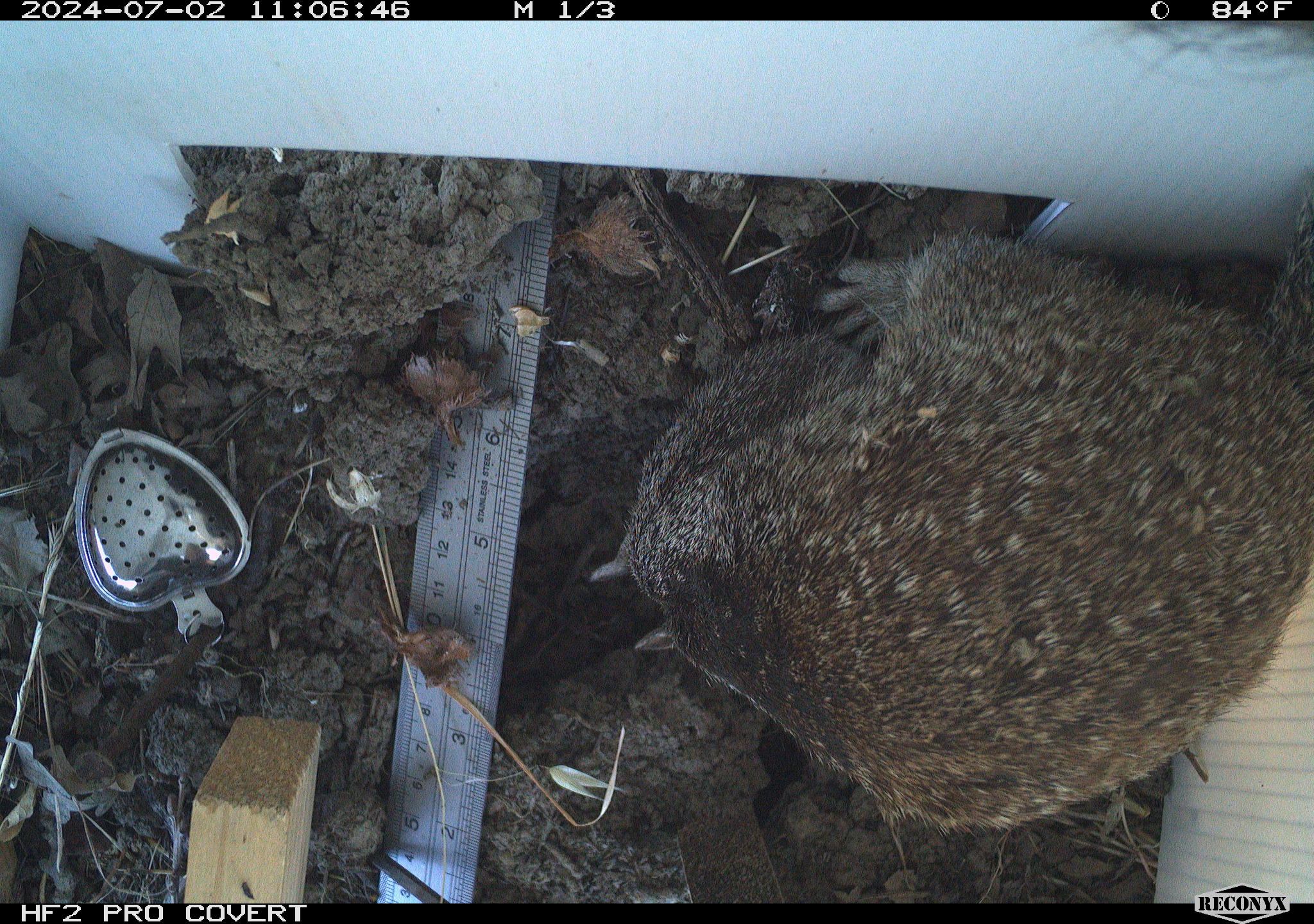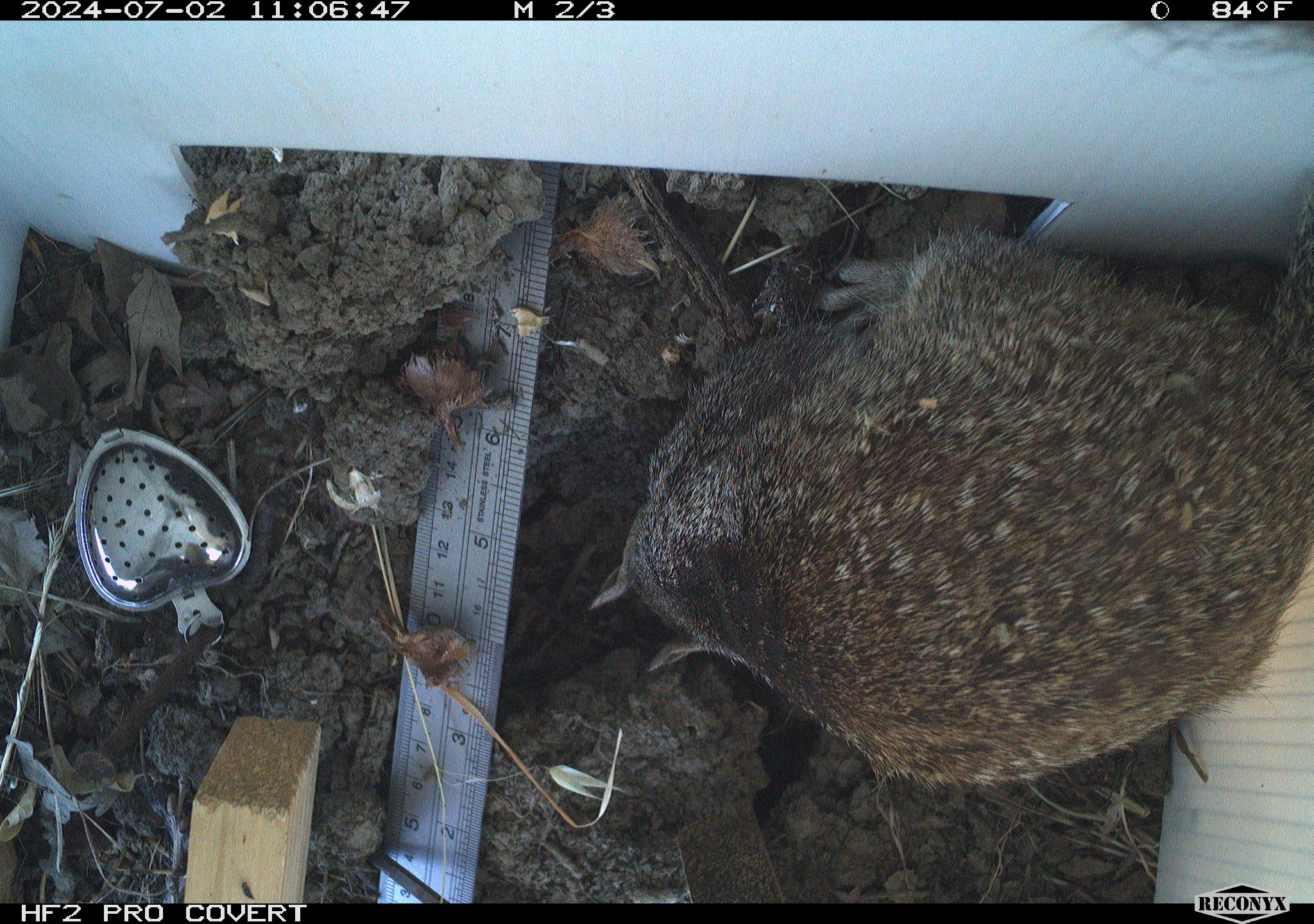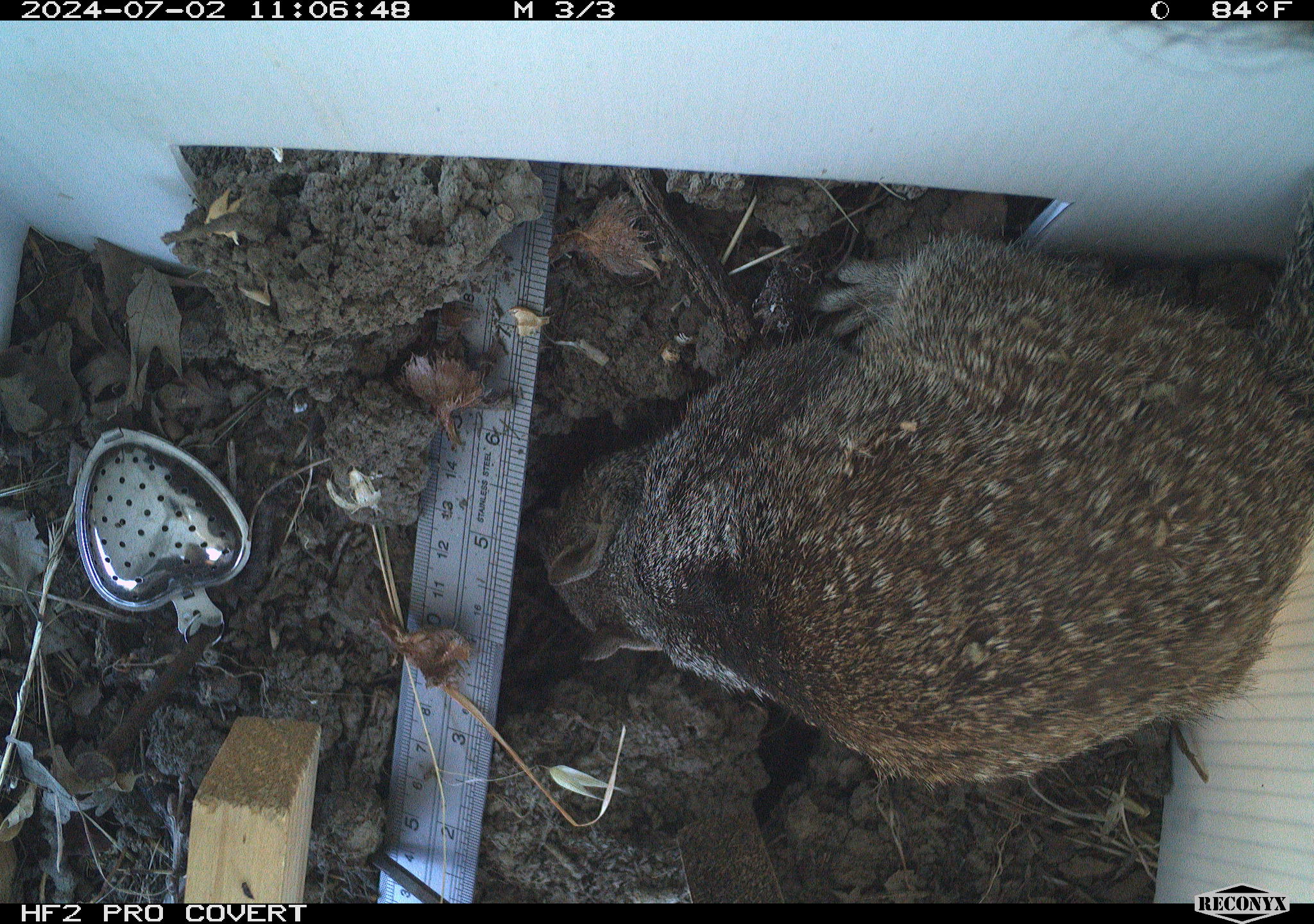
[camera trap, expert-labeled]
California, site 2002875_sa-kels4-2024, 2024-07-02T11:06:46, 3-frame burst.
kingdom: Animalia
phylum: Chordata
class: Mammalia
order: Rodentia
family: Sciuridae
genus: Otospermophilus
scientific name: Otospermophilus beecheyi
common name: california ground squirrel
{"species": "california ground squirrel (Otospermophilus beecheyi)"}